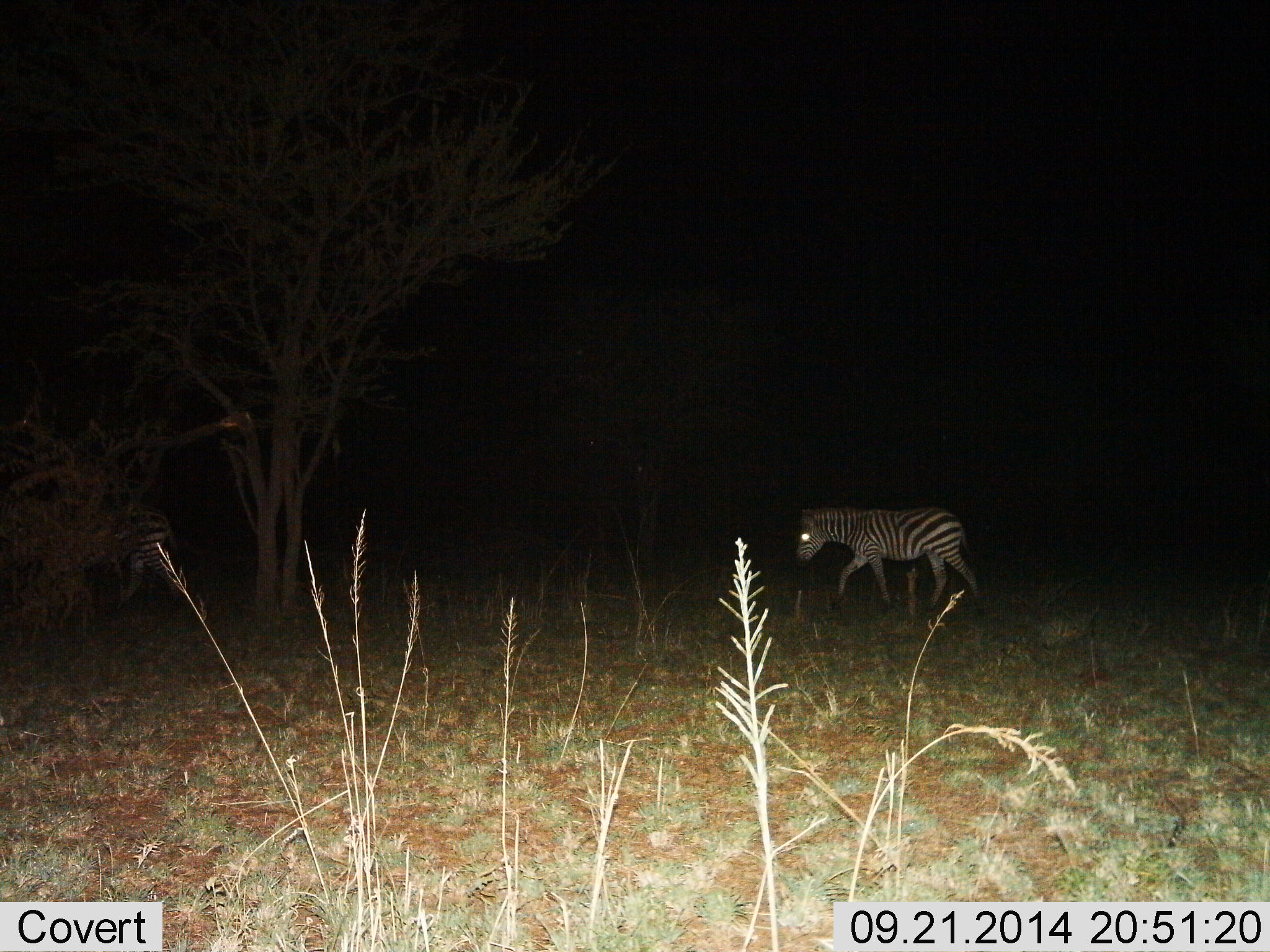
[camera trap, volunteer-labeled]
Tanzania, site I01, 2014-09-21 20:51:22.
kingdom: Animalia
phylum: Chordata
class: Mammalia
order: Perissodactyla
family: Equidae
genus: Equus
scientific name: Equus quagga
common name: plains zebra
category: zebra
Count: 1.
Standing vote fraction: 20%.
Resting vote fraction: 0%.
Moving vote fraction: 90%.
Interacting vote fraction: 0%.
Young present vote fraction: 0%.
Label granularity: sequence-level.